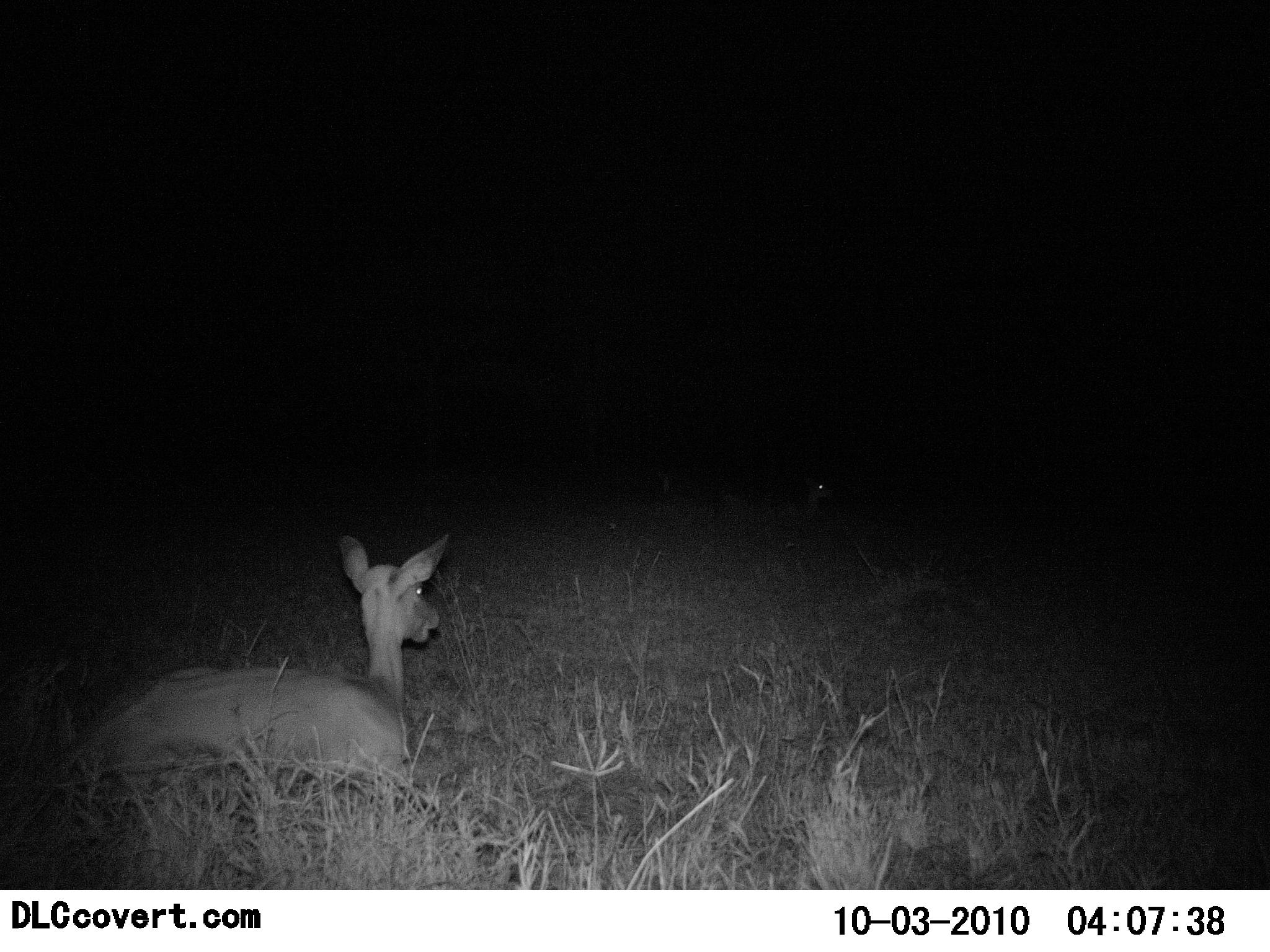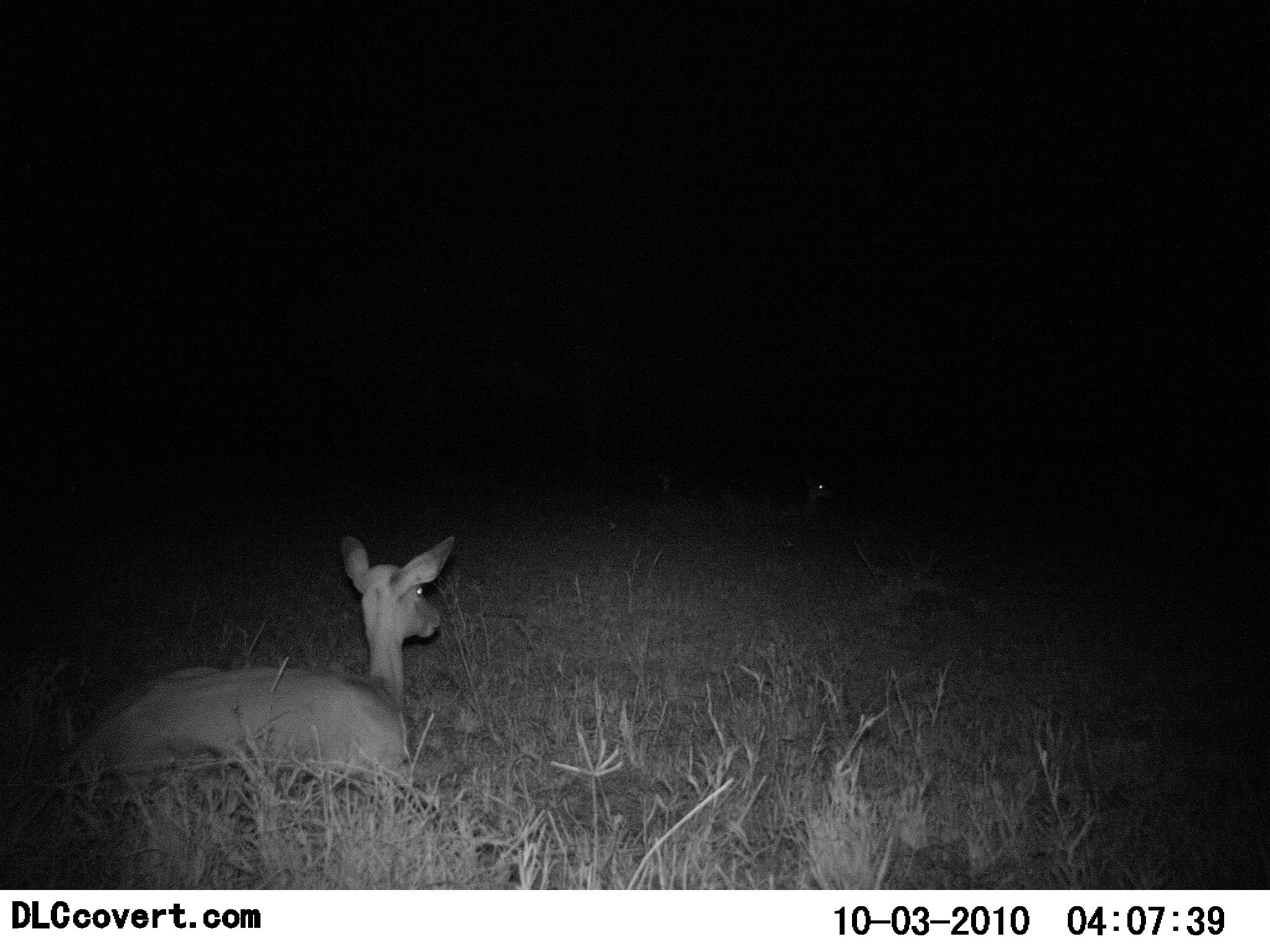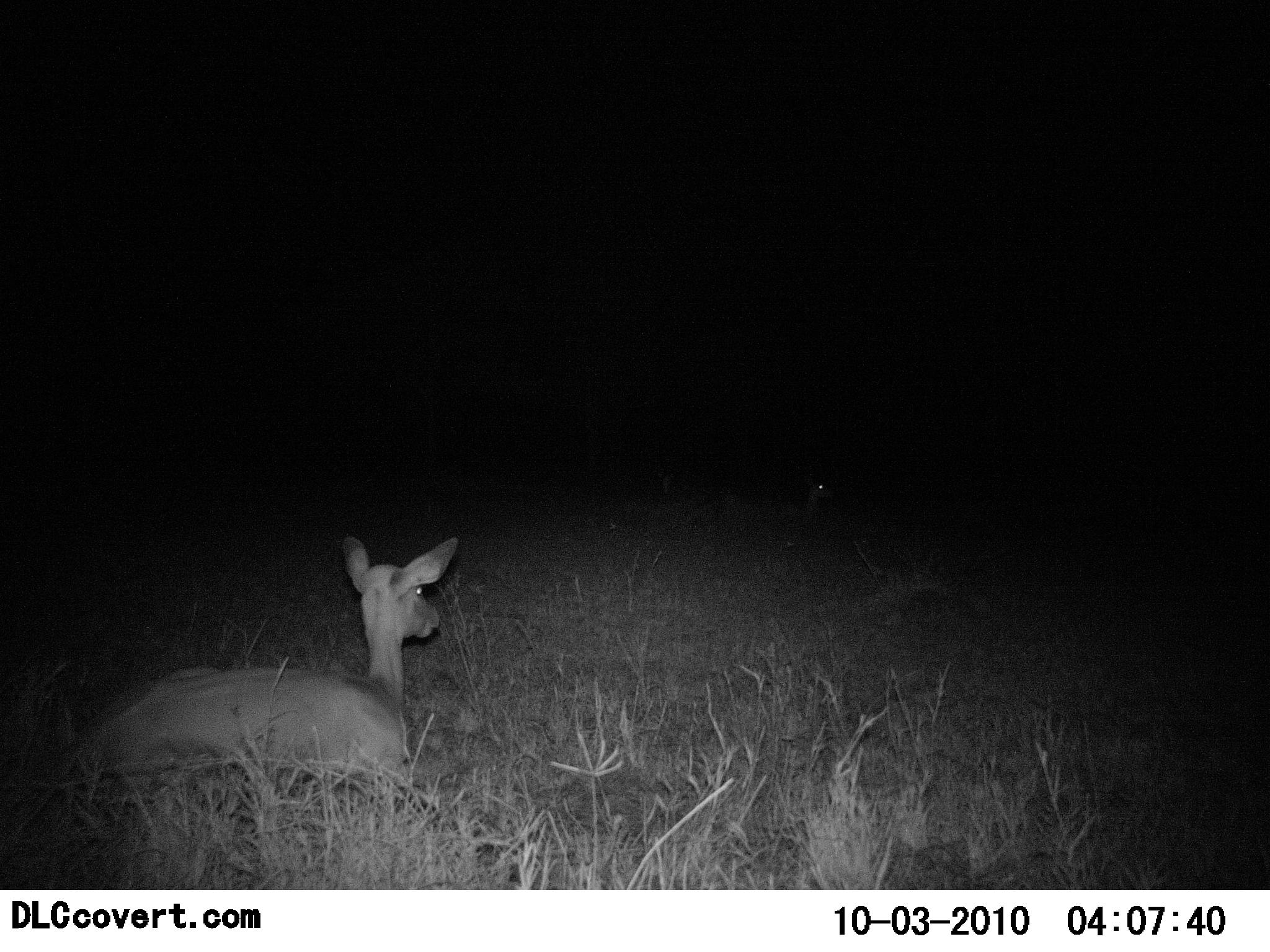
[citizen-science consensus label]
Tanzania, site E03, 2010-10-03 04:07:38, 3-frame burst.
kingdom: Animalia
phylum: Chordata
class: Mammalia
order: Artiodactyla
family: Bovidae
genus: Redunca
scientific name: Redunca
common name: reedbuck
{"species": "reedbuck (Redunca)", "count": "1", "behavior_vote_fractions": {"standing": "0%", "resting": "100%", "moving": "0%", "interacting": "0%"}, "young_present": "0%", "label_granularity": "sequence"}